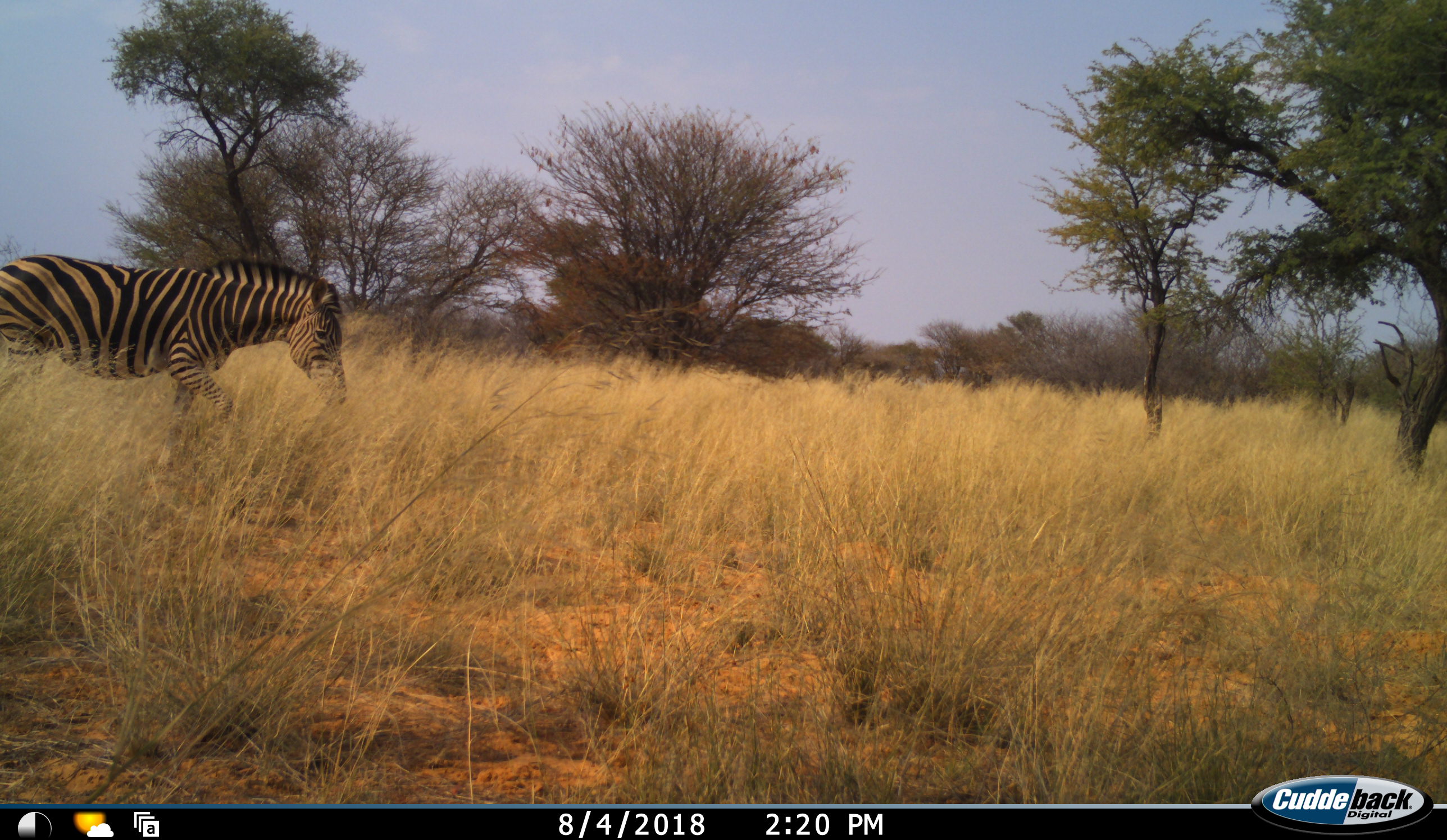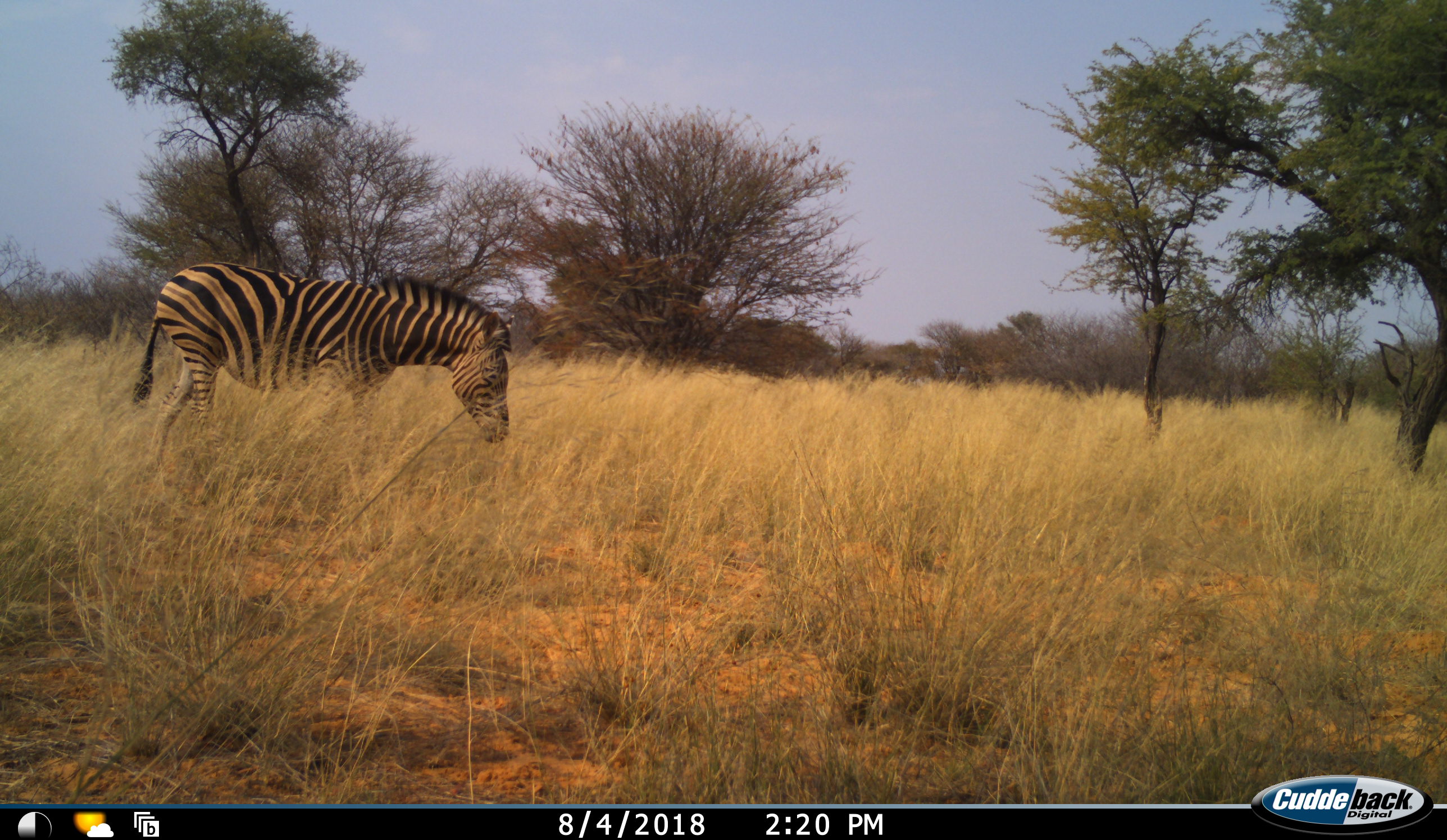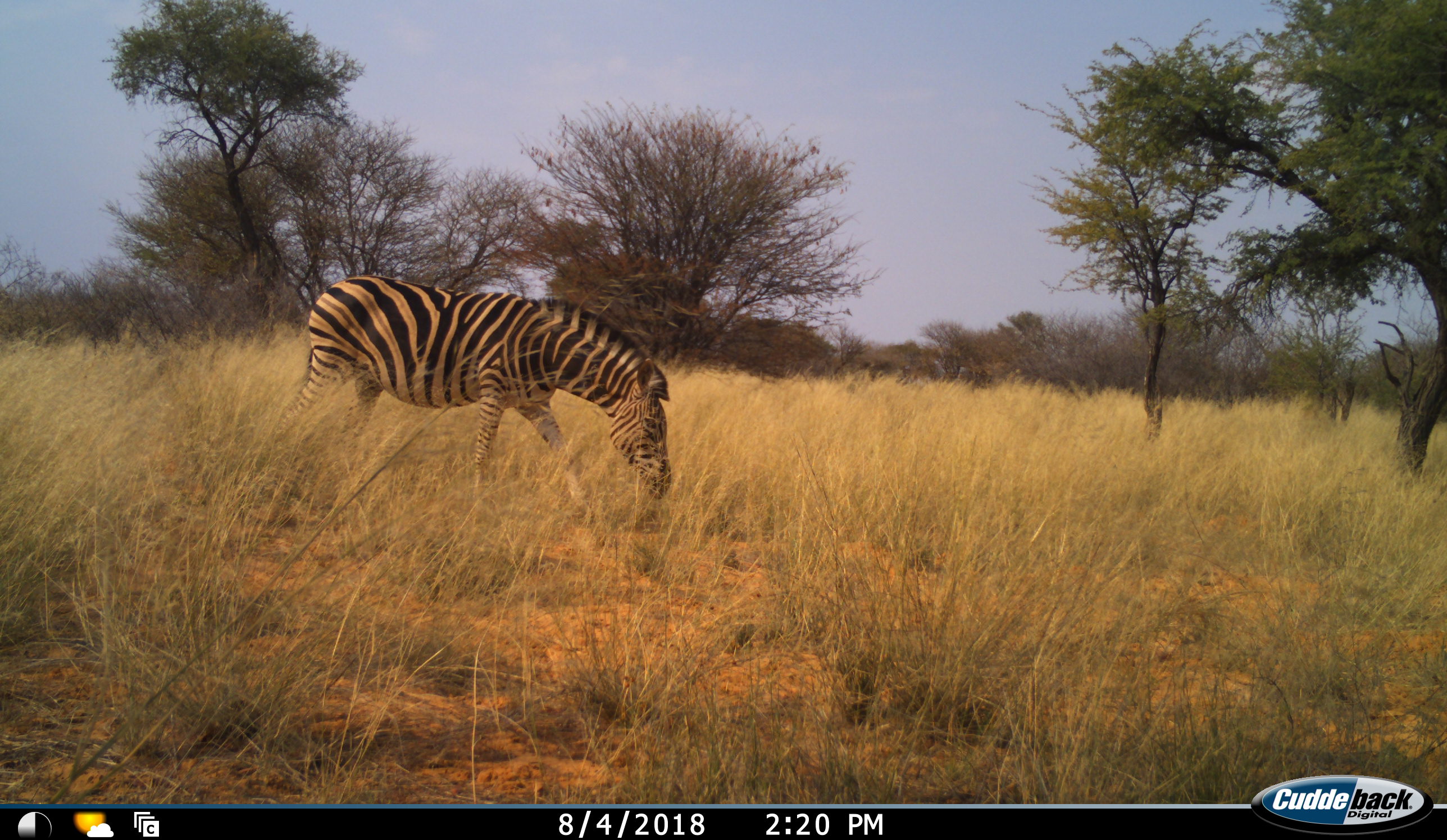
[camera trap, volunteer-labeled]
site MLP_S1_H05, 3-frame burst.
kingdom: Animalia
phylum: Chordata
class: Mammalia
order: Perissodactyla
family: Equidae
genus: Equus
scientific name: Equus quagga burchellii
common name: burchell's zebra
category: zebraburchells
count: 1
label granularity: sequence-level